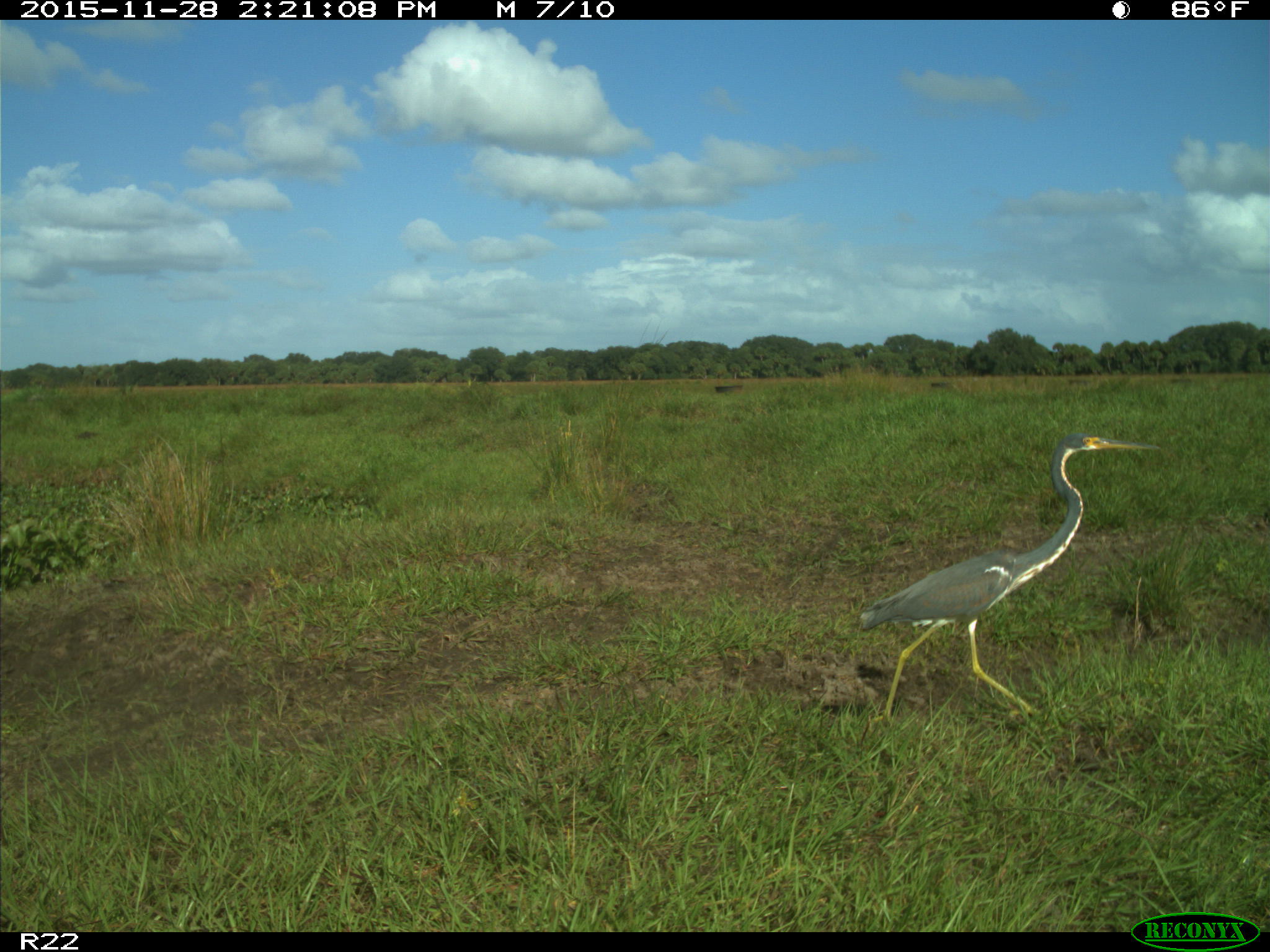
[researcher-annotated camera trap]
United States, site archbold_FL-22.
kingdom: Animalia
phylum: Chordata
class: Aves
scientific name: Aves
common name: birds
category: unidentified bird